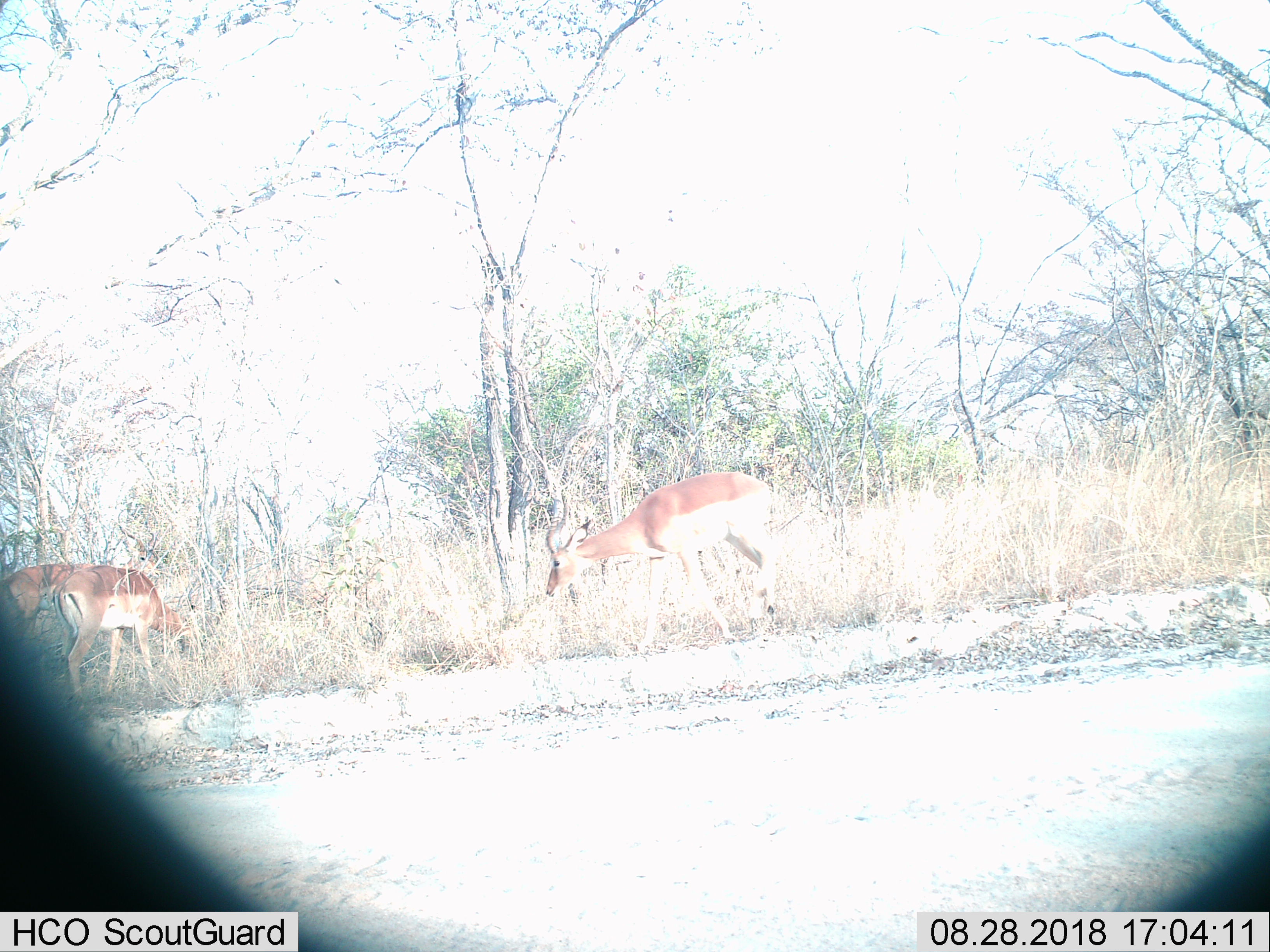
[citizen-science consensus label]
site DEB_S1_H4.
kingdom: Animalia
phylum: Chordata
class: Mammalia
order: Artiodactyla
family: Bovidae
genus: Aepyceros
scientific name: Aepyceros melampus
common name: impala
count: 3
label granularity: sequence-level